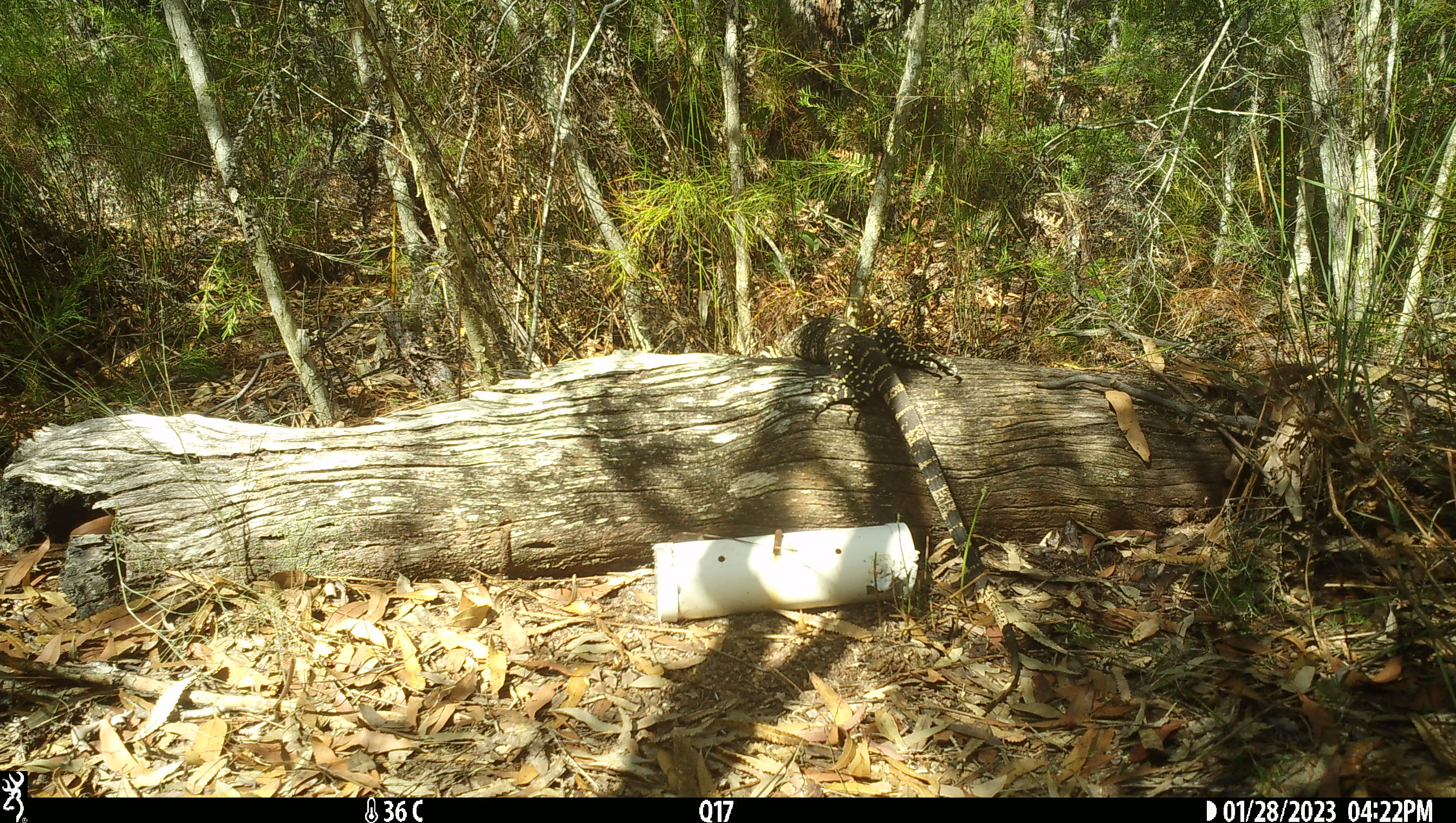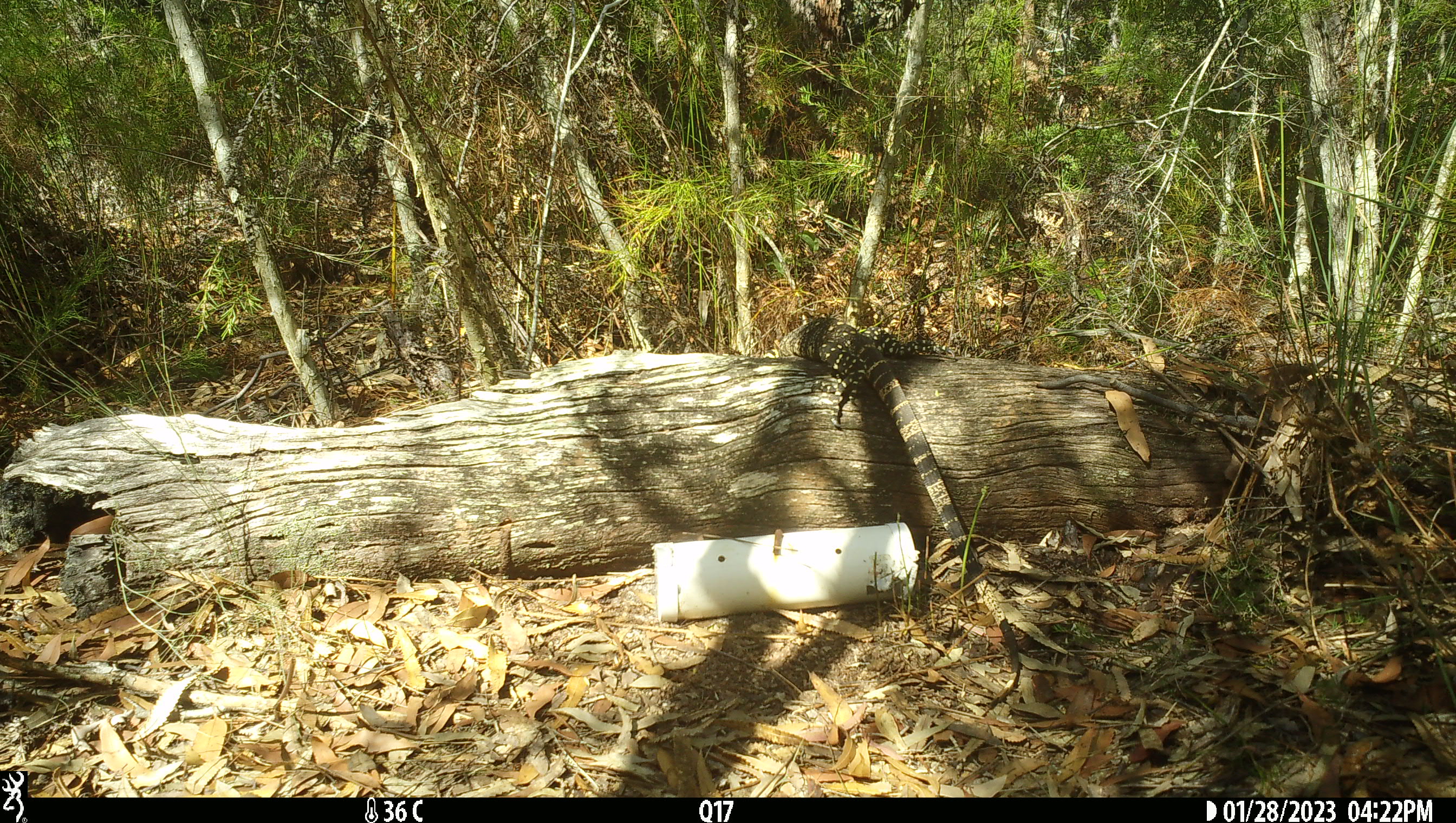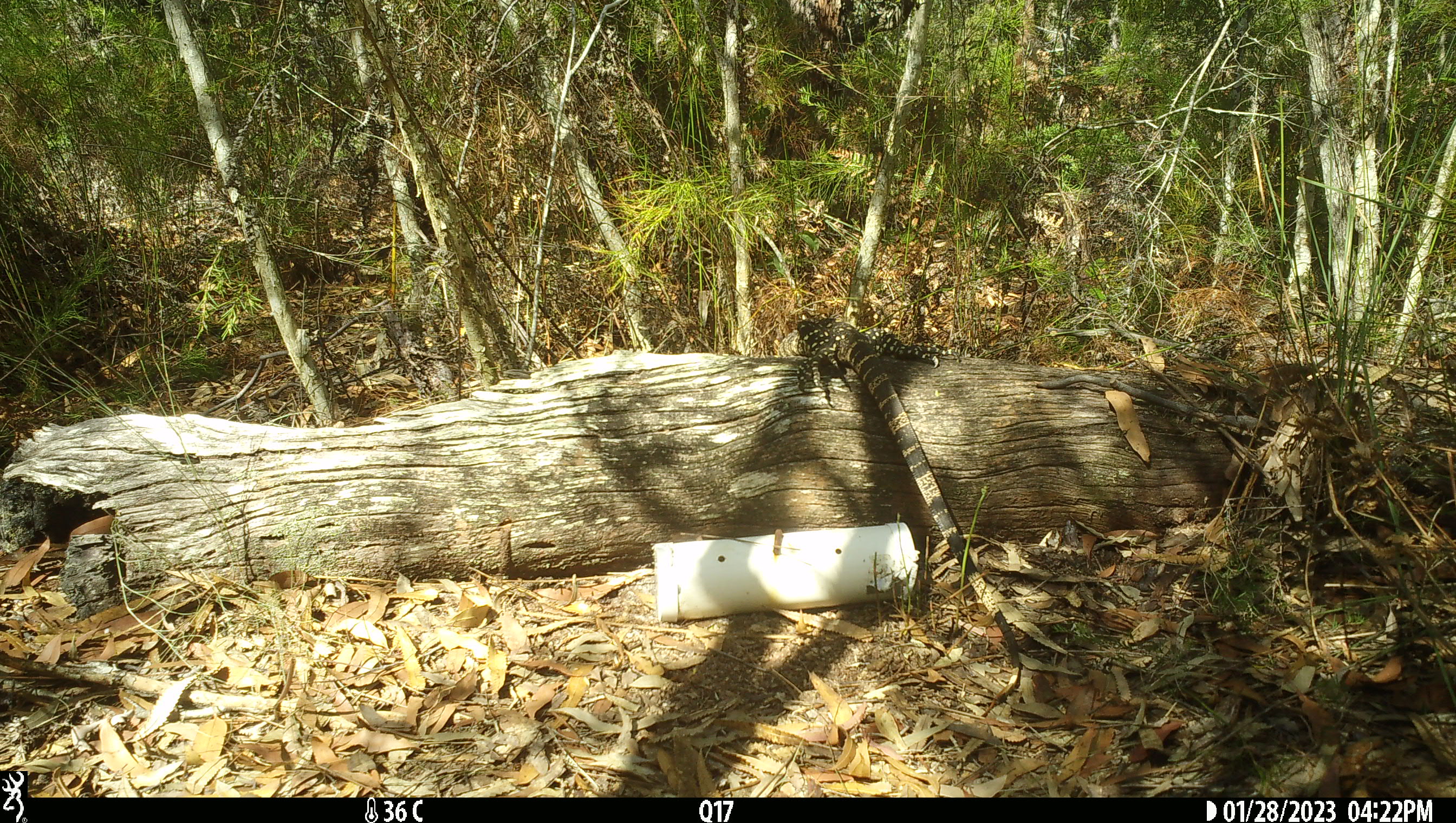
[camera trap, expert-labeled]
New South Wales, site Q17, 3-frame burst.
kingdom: Animalia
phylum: Chordata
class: Reptilia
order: Squamata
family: Varanidae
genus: Varanus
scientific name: Varanus varius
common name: lace monitor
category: goanna